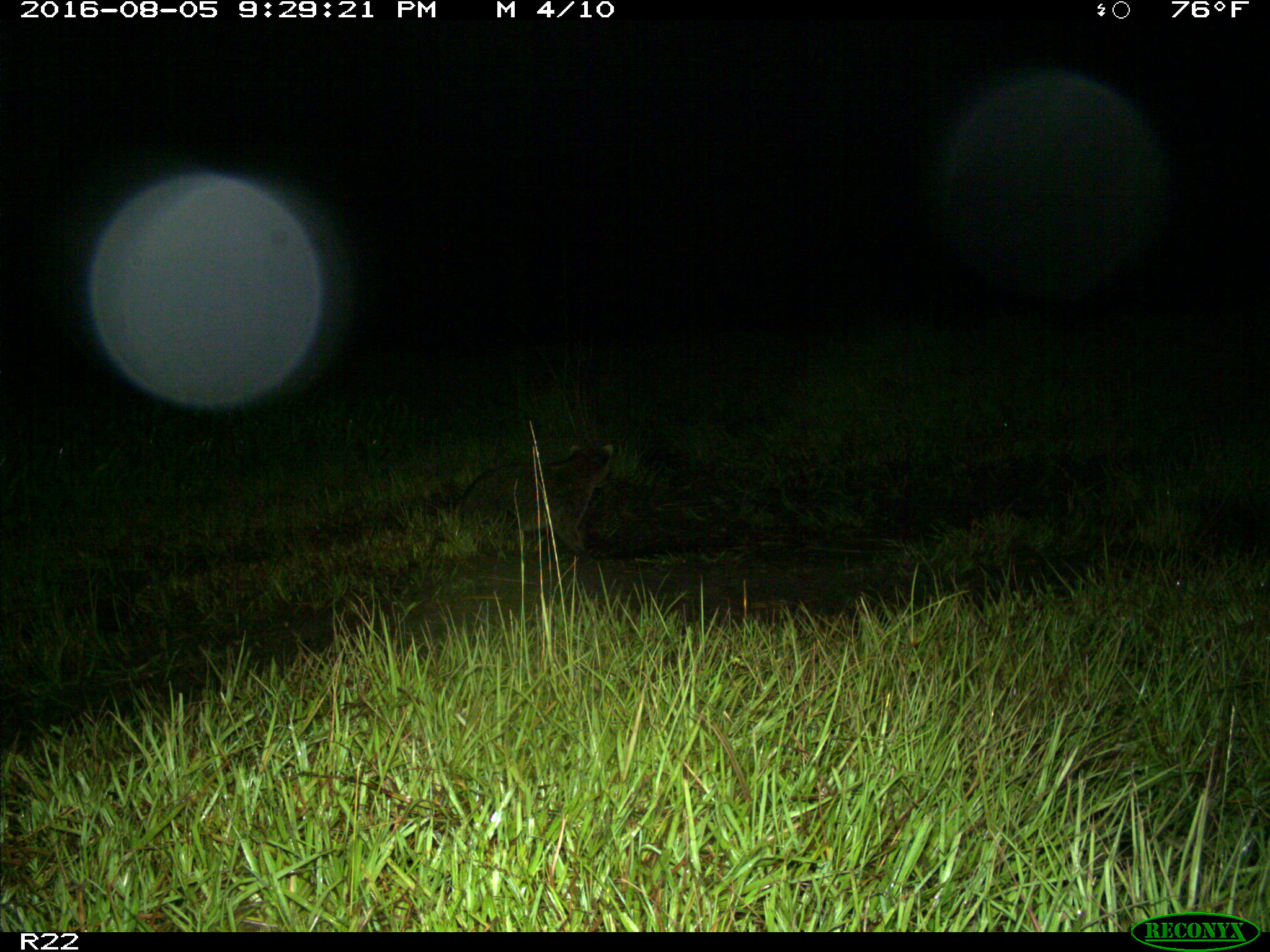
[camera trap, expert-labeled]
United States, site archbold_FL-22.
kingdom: Animalia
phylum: Chordata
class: Mammalia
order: Carnivora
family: Procyonidae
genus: Procyon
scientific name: Procyon lotor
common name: common raccoon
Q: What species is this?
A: Procyon lotor (common raccoon).